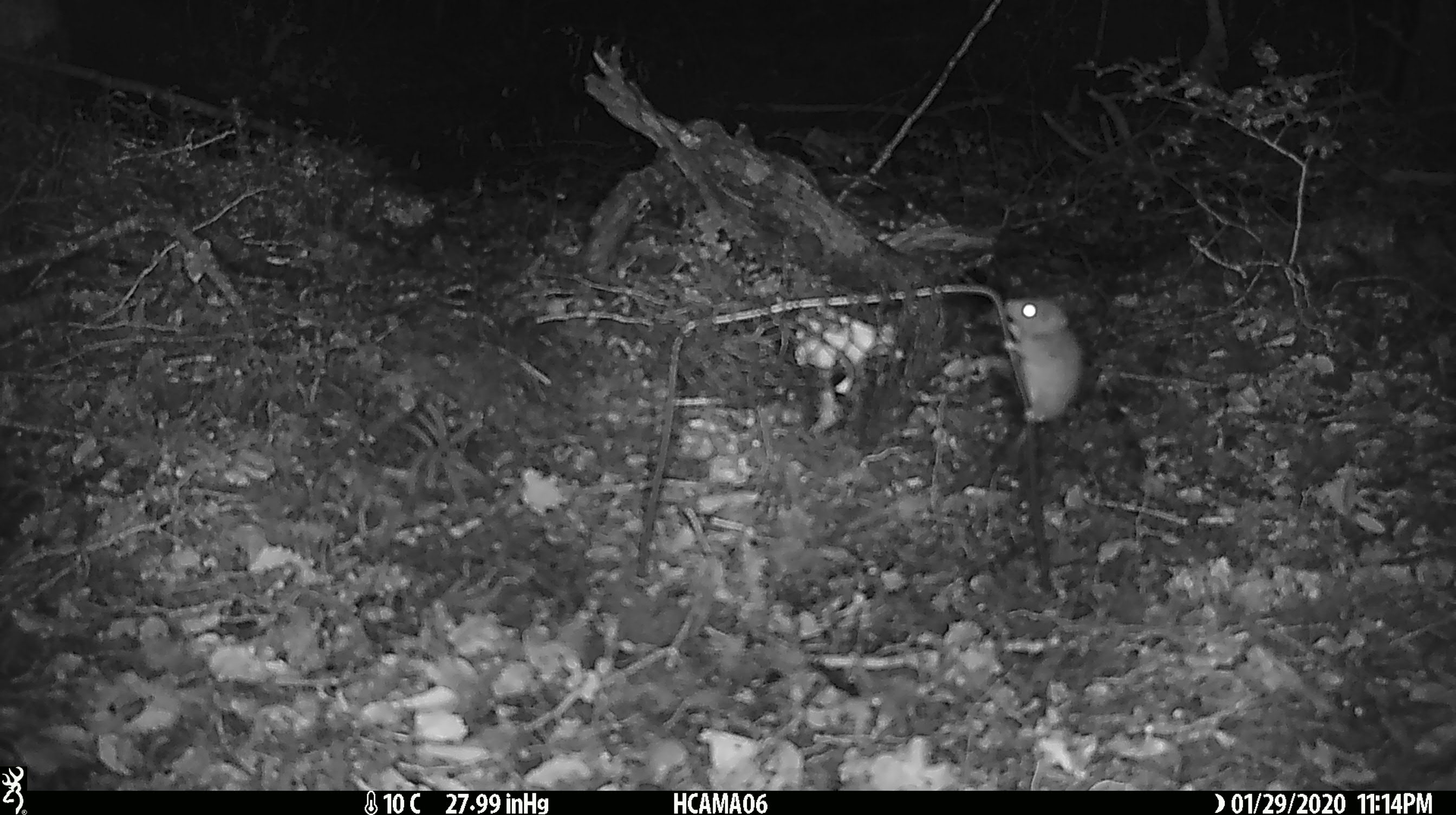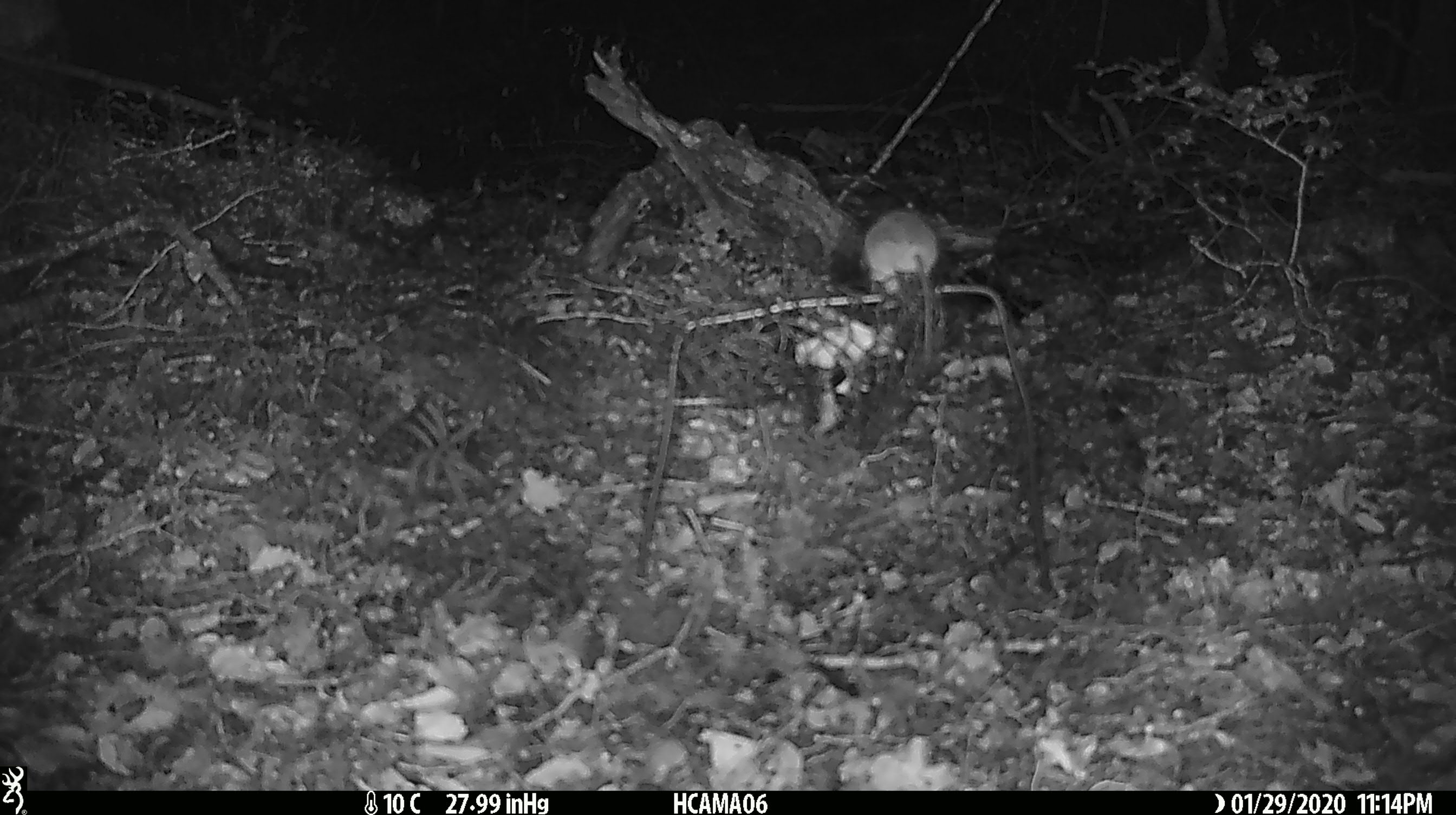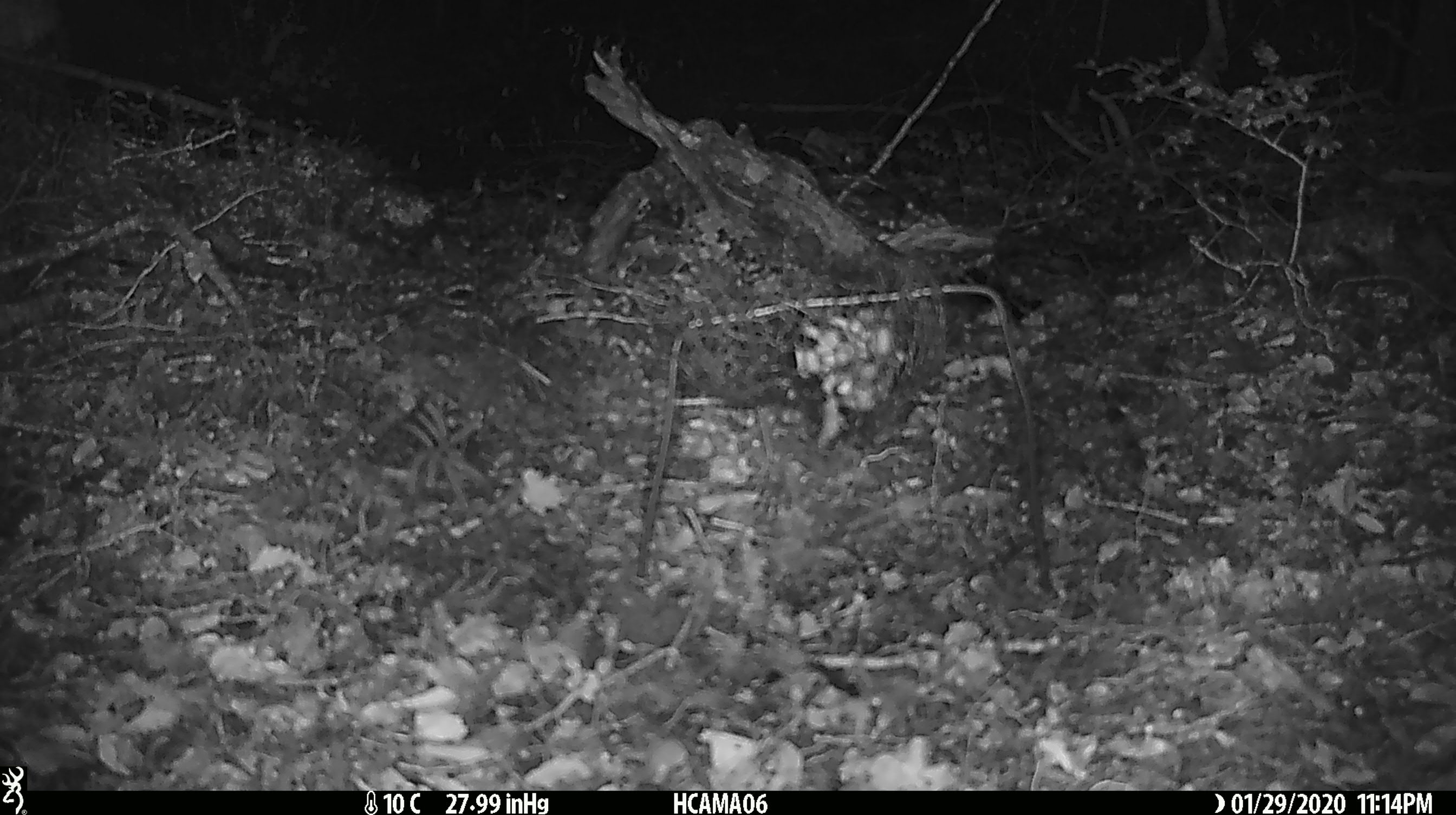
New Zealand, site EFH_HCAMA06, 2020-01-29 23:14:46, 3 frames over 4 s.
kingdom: Animalia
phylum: Chordata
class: Mammalia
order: Rodentia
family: Muridae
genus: Mus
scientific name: Mus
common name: mouse